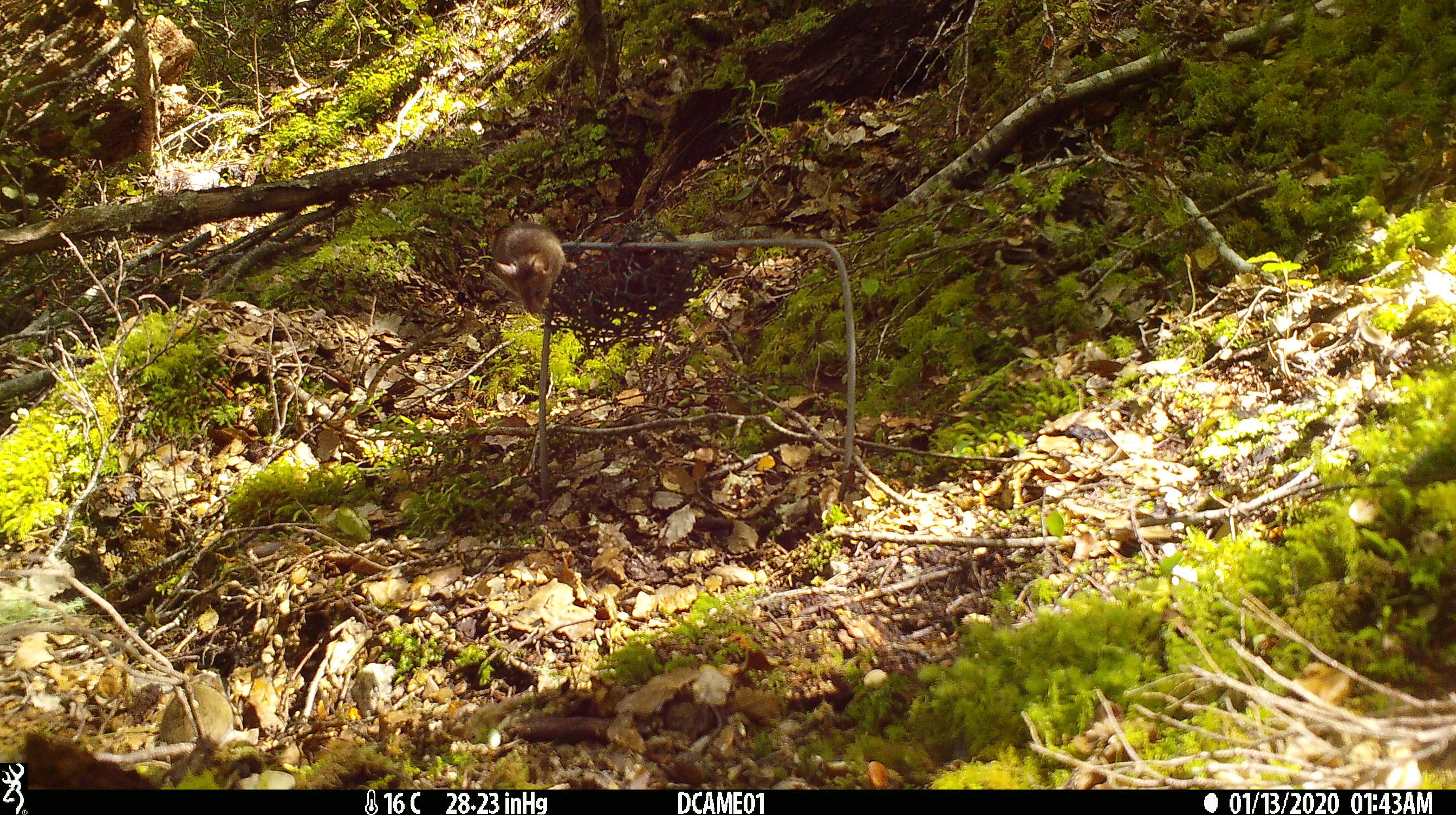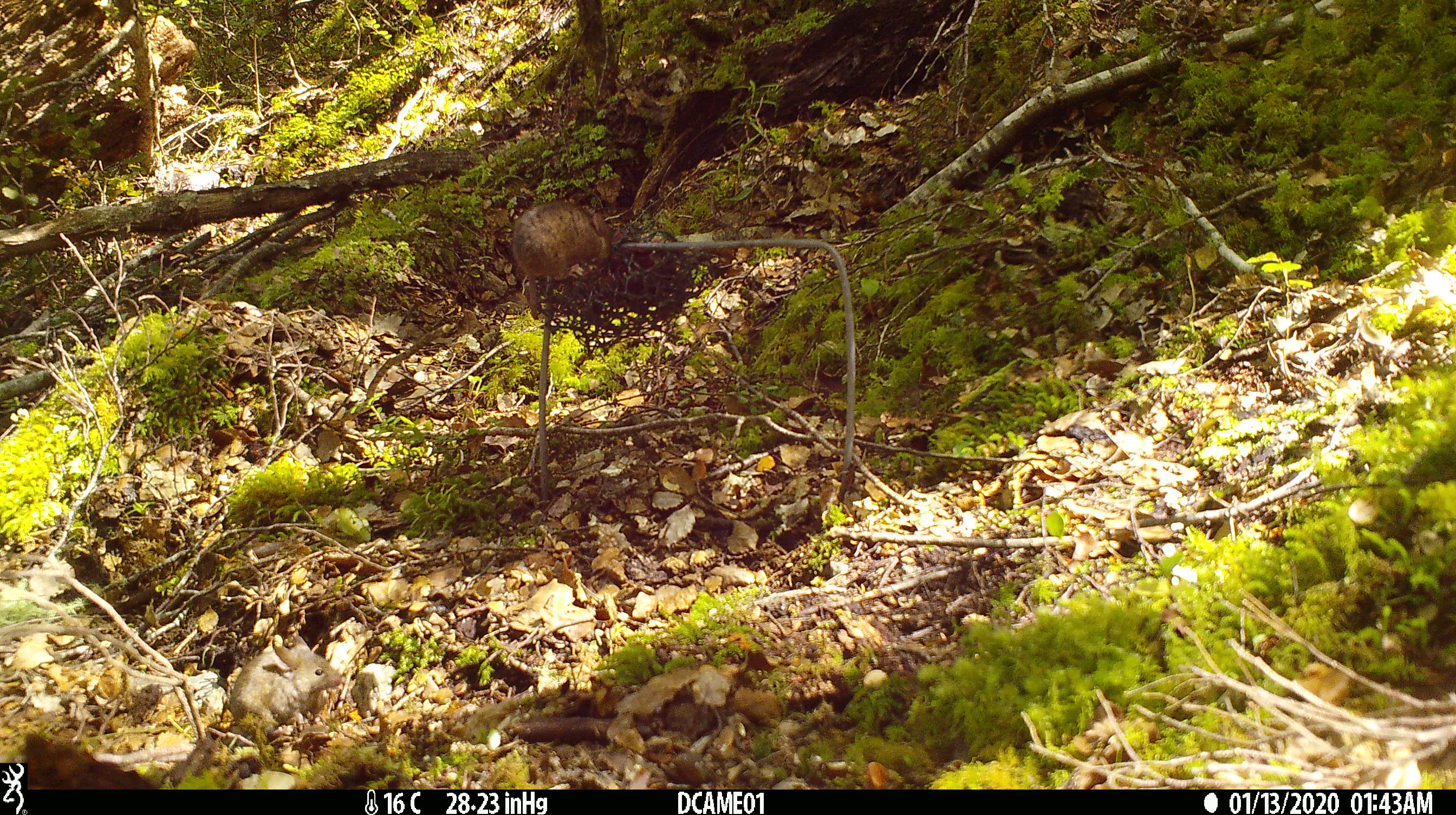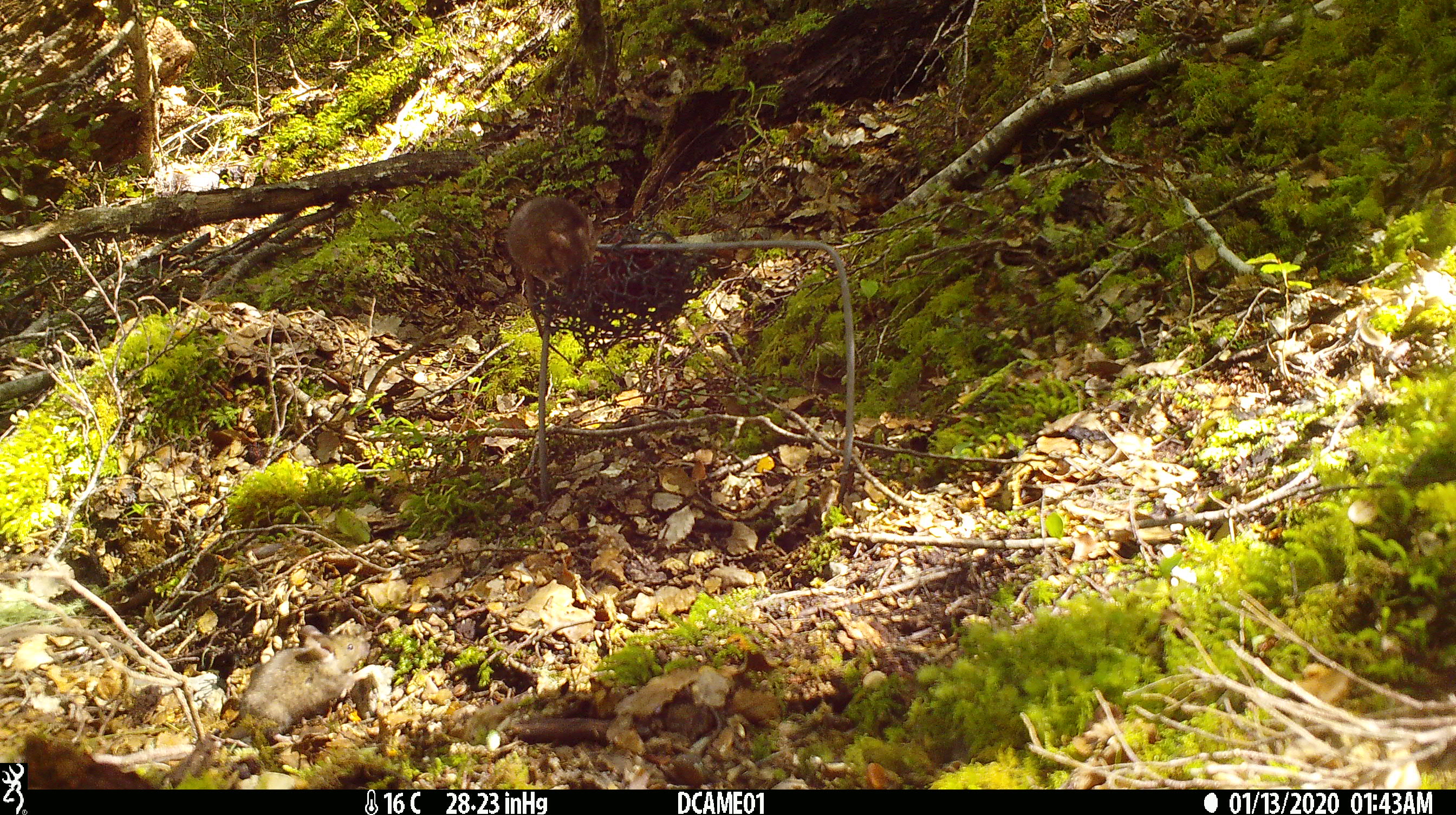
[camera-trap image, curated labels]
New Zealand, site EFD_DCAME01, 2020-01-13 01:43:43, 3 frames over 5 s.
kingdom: Animalia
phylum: Chordata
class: Mammalia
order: Rodentia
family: Muridae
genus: Mus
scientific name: Mus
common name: mouse